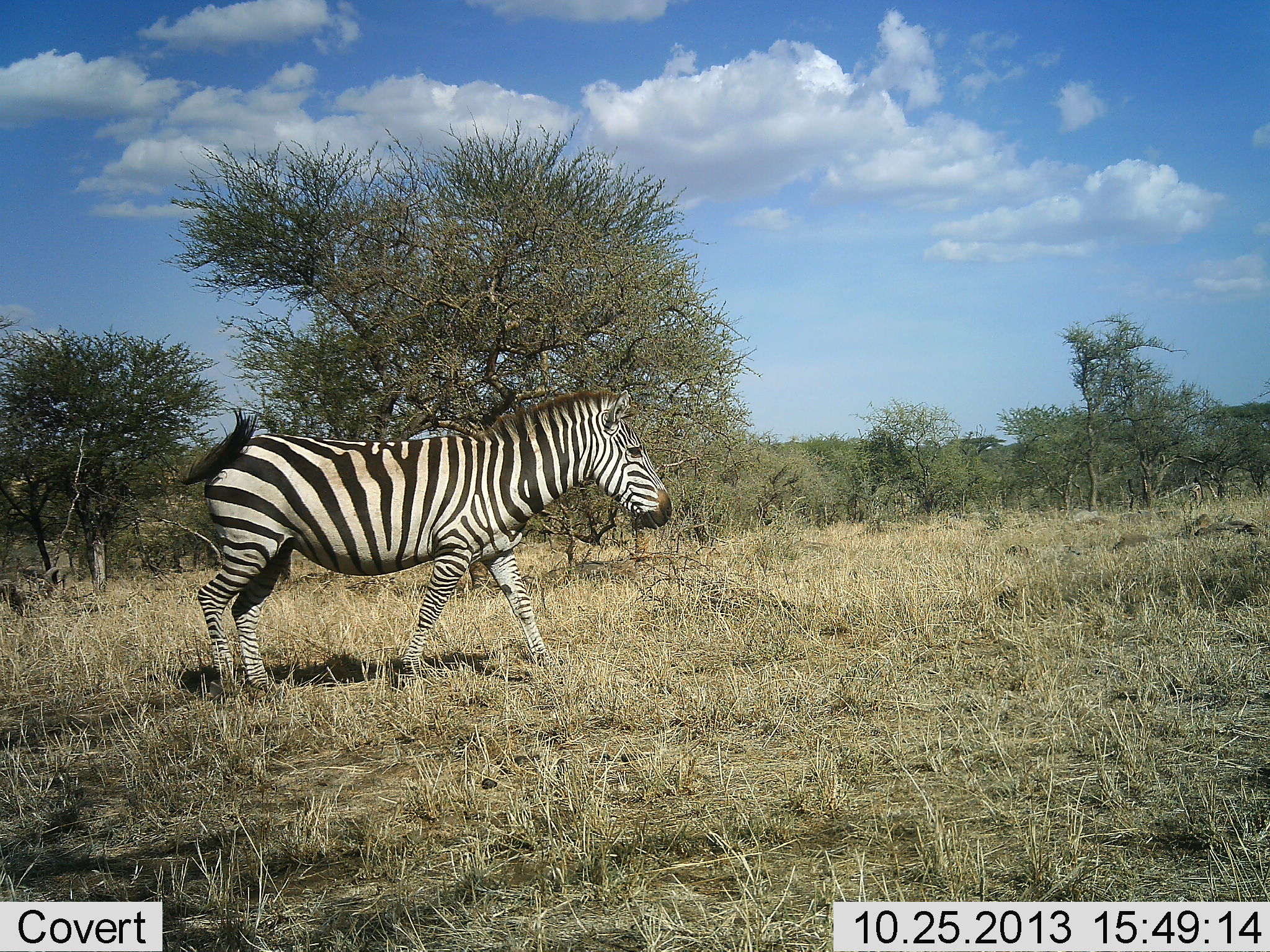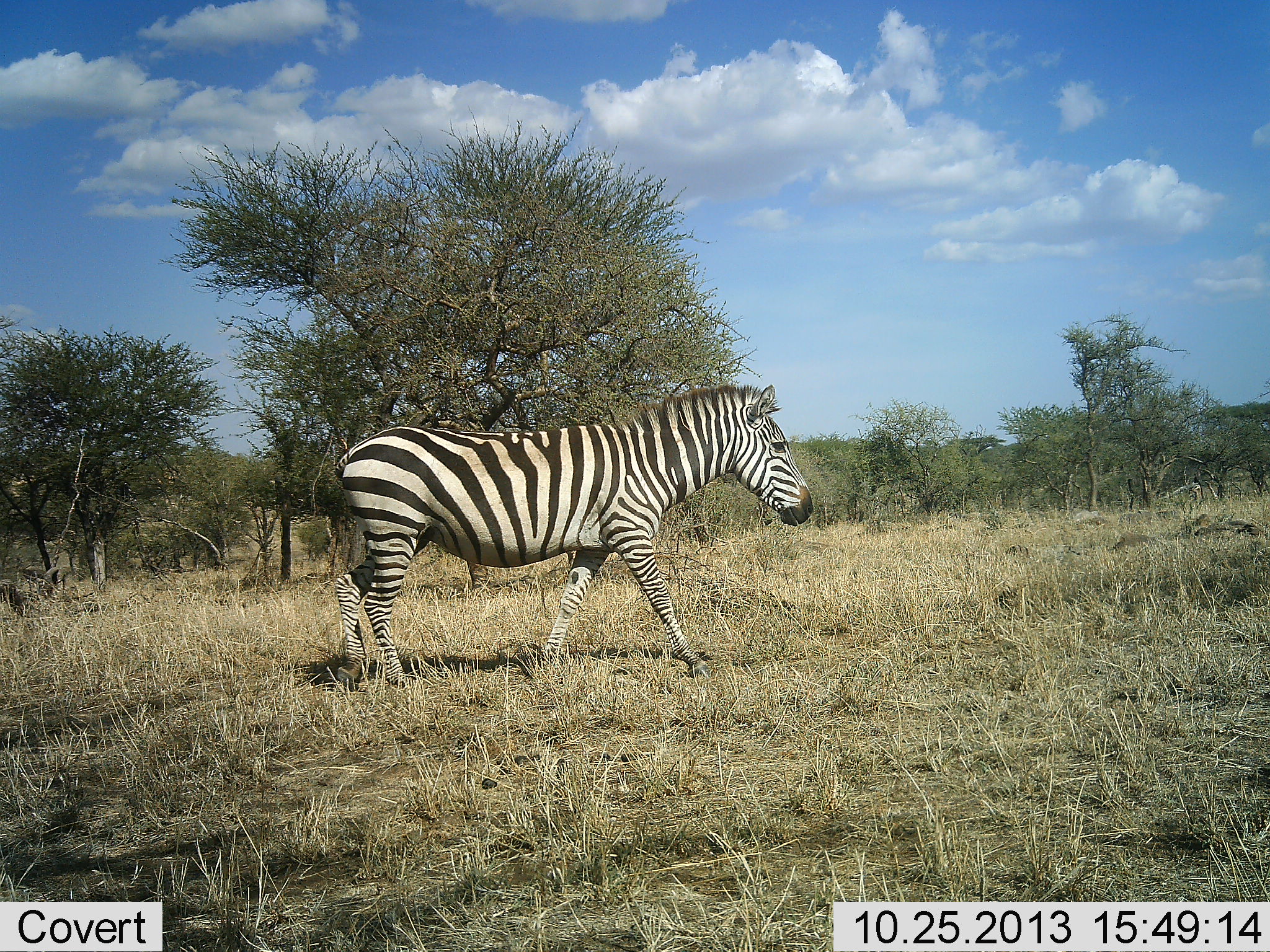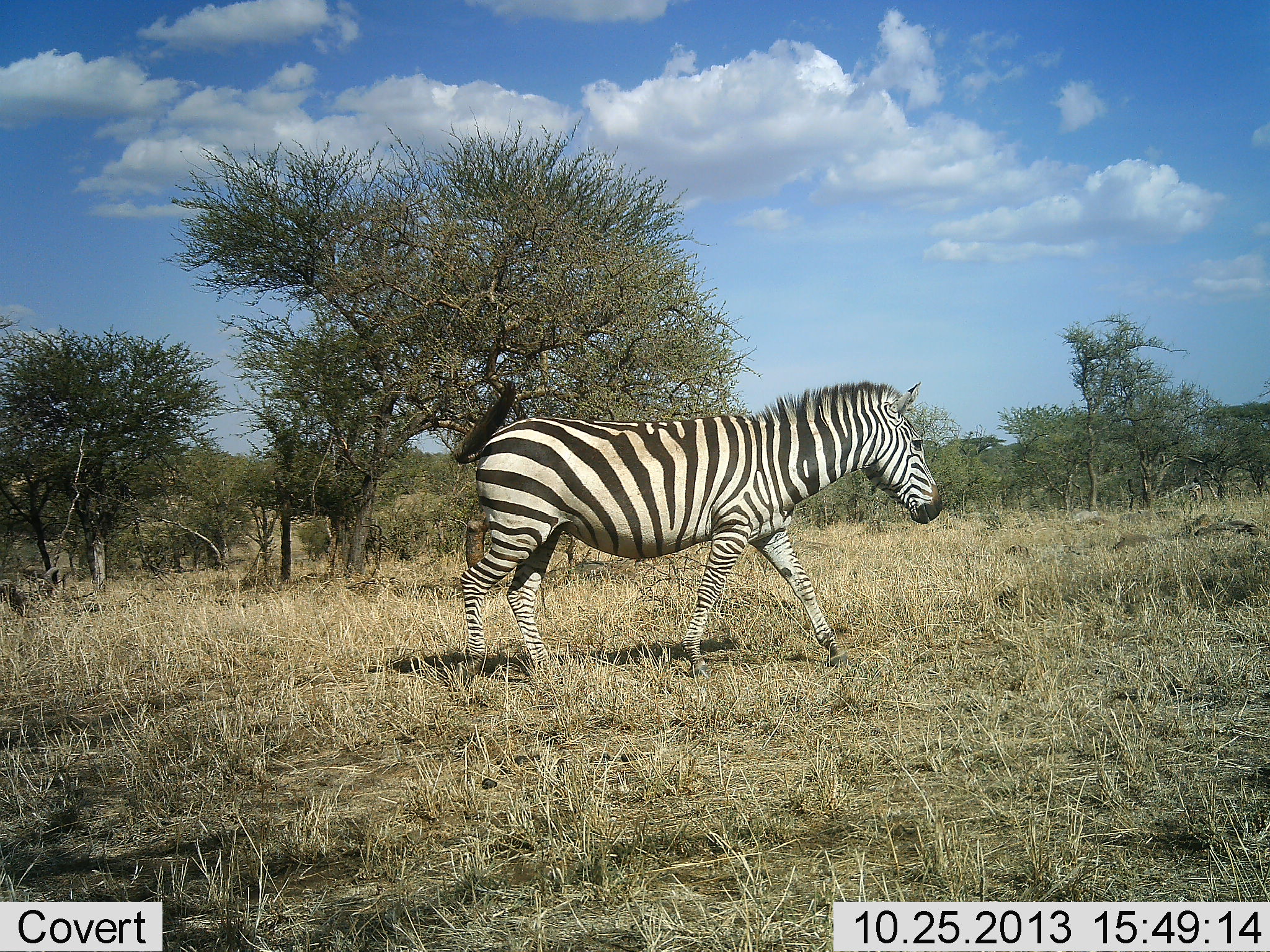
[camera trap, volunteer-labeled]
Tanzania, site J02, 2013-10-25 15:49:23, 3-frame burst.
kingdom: Animalia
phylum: Chordata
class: Mammalia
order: Perissodactyla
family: Equidae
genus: Equus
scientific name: Equus quagga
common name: plains zebra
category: zebra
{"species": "zebra (plains zebra) (Equus quagga)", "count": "1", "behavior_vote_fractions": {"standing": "7%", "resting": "4%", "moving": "96%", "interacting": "0%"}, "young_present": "0%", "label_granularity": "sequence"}